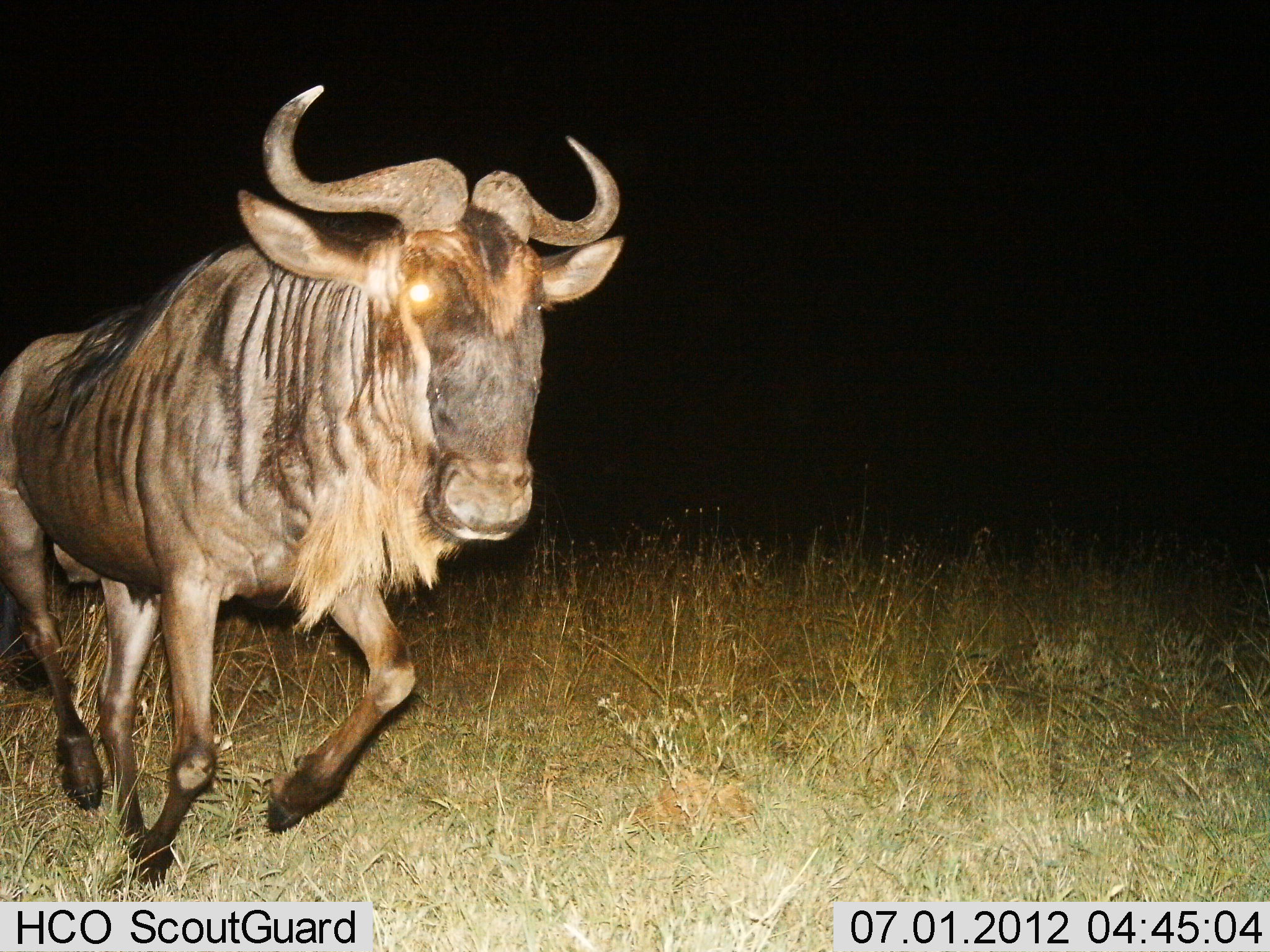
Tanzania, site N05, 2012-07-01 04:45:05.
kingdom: Animalia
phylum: Chordata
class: Mammalia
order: Artiodactyla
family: Bovidae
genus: Connochaetes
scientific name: Connochaetes taurinus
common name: blue wildebeest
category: wildebeest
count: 1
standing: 10%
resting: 0%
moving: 90%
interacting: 0%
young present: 0%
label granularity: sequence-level